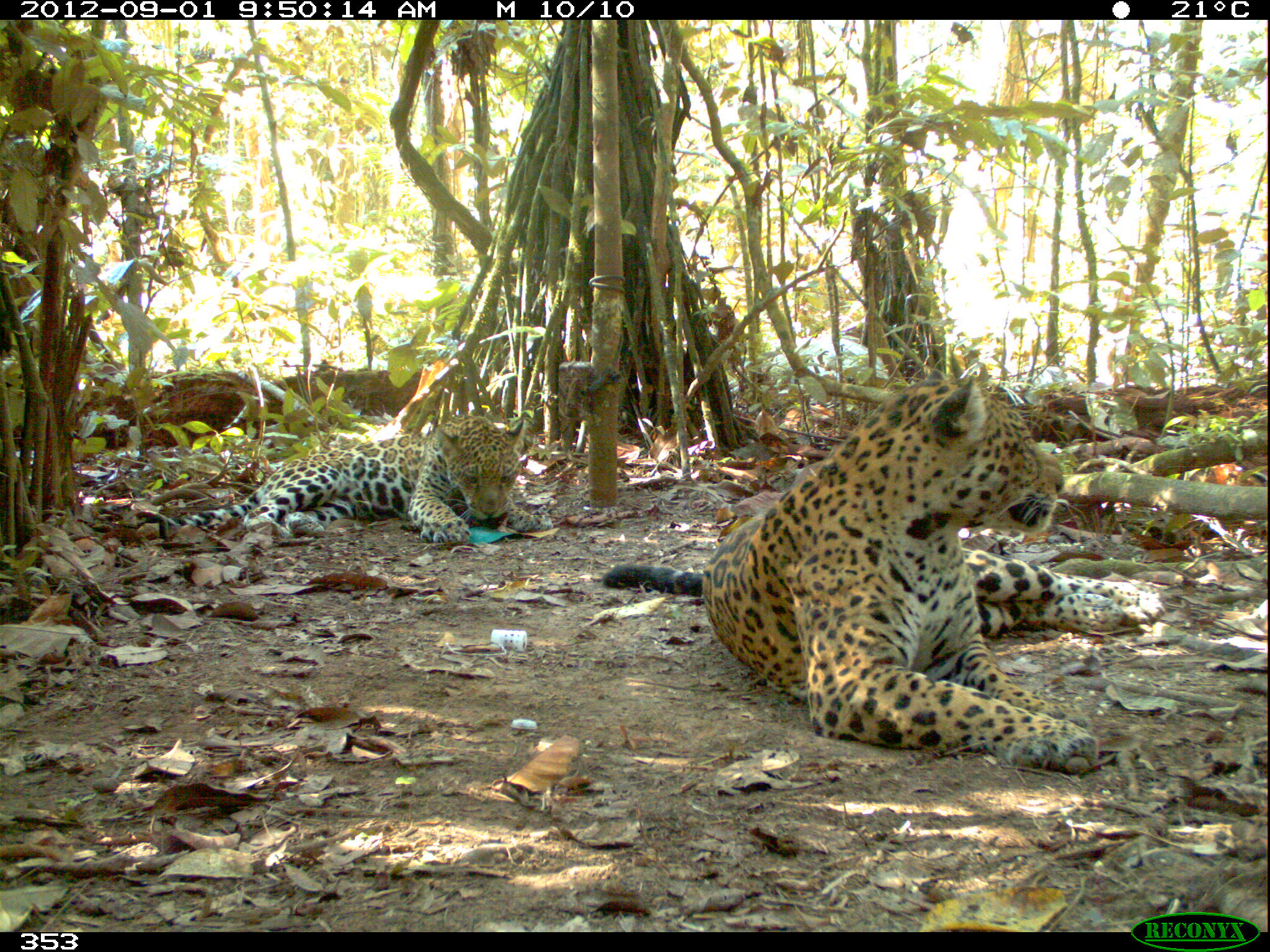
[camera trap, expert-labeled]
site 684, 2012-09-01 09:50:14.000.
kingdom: Animalia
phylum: Chordata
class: Mammalia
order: Carnivora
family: Felidae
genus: Panthera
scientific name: Panthera onca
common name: jaguar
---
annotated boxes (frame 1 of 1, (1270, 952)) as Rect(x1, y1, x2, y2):
panthera onca: Rect(601, 368, 1165, 773); Rect(144, 413, 552, 545)